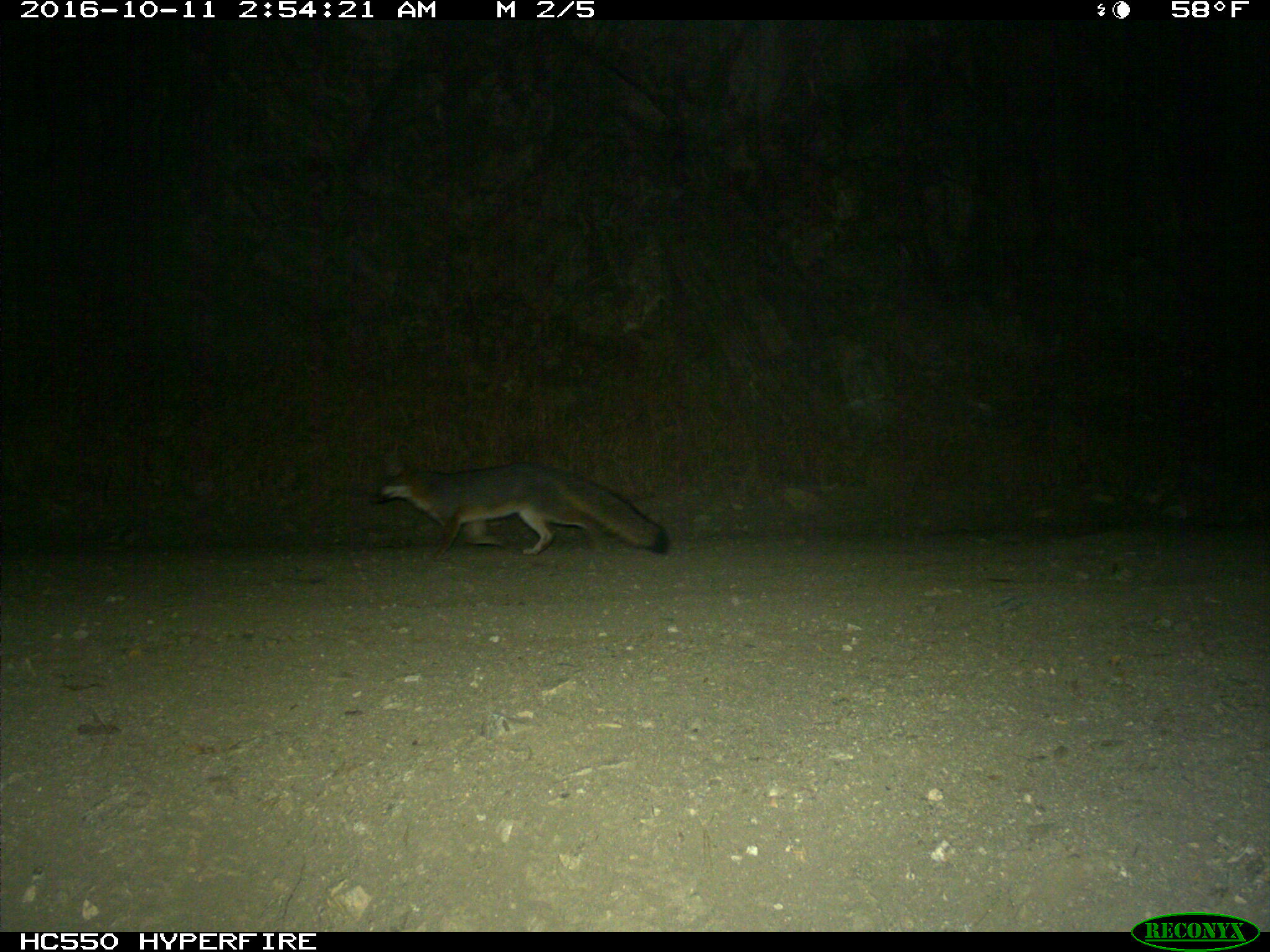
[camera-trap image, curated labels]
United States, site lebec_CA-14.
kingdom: Animalia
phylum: Chordata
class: Mammalia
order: Carnivora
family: Canidae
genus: Urocyon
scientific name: Urocyon cinereoargenteus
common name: gray fox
Urocyon cinereoargenteus (gray fox).